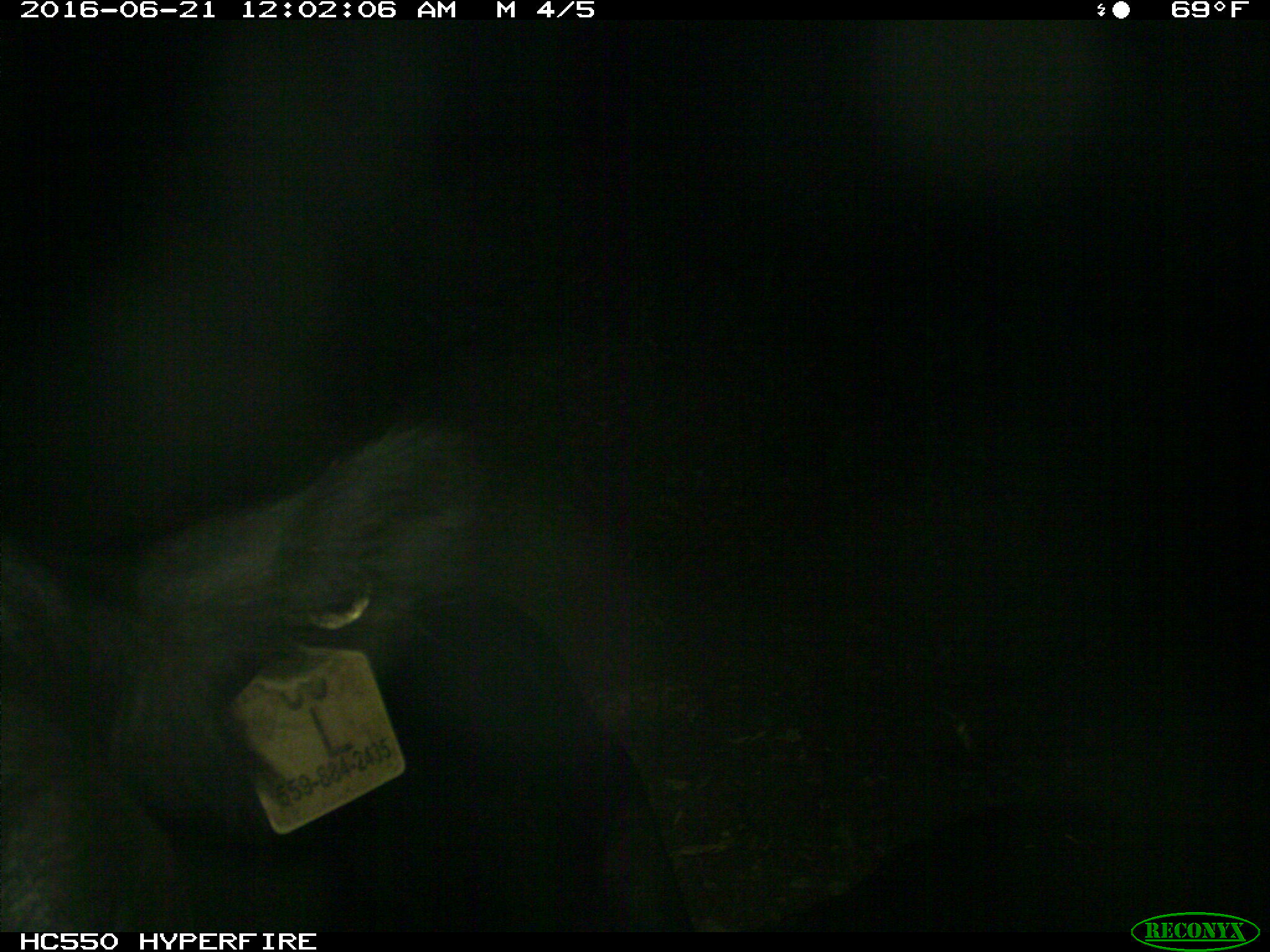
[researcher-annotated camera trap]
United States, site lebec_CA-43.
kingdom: Animalia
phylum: Chordata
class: Mammalia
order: Artiodactyla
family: Bovidae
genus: Bos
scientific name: Bos taurus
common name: domestic cow